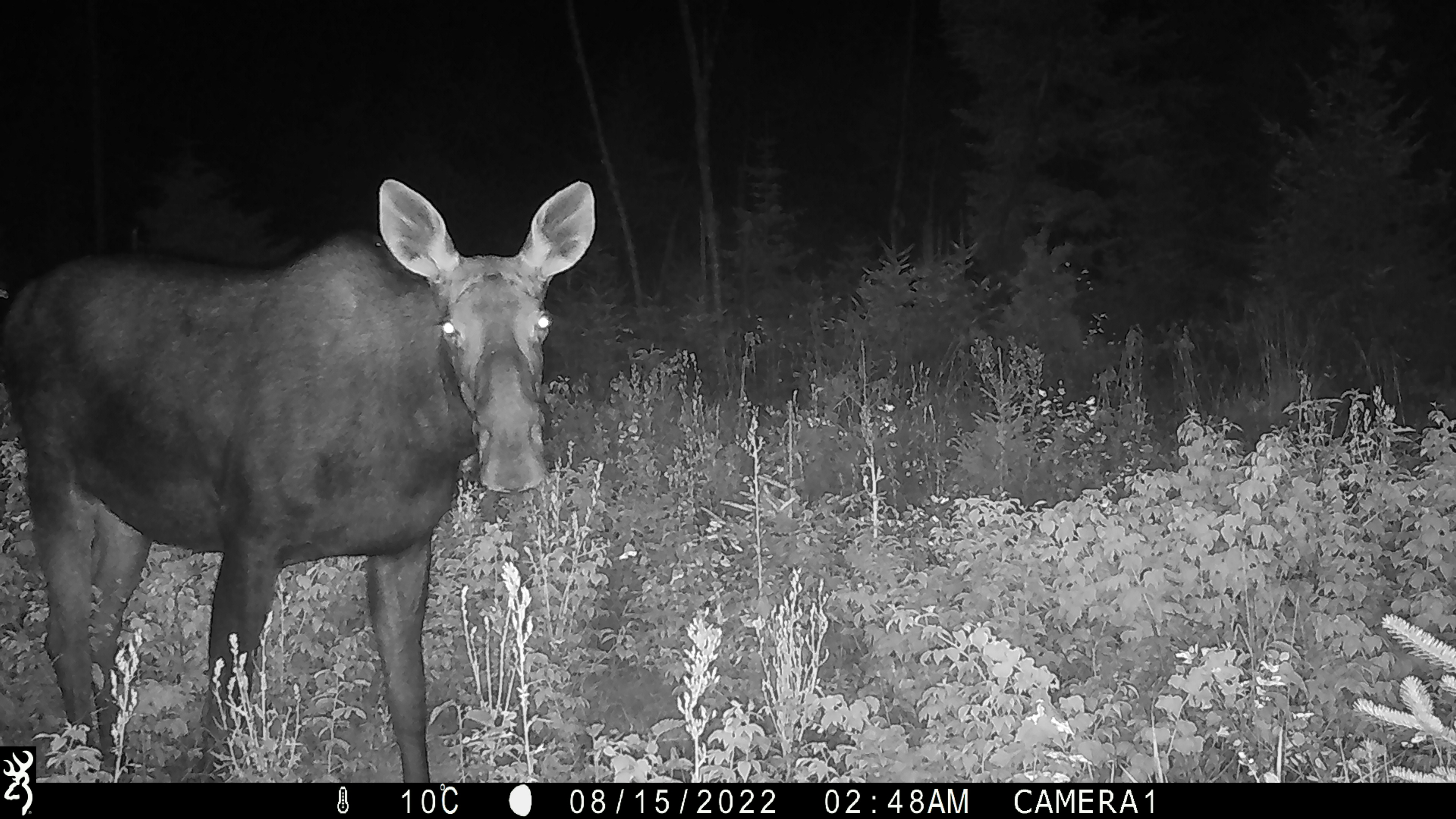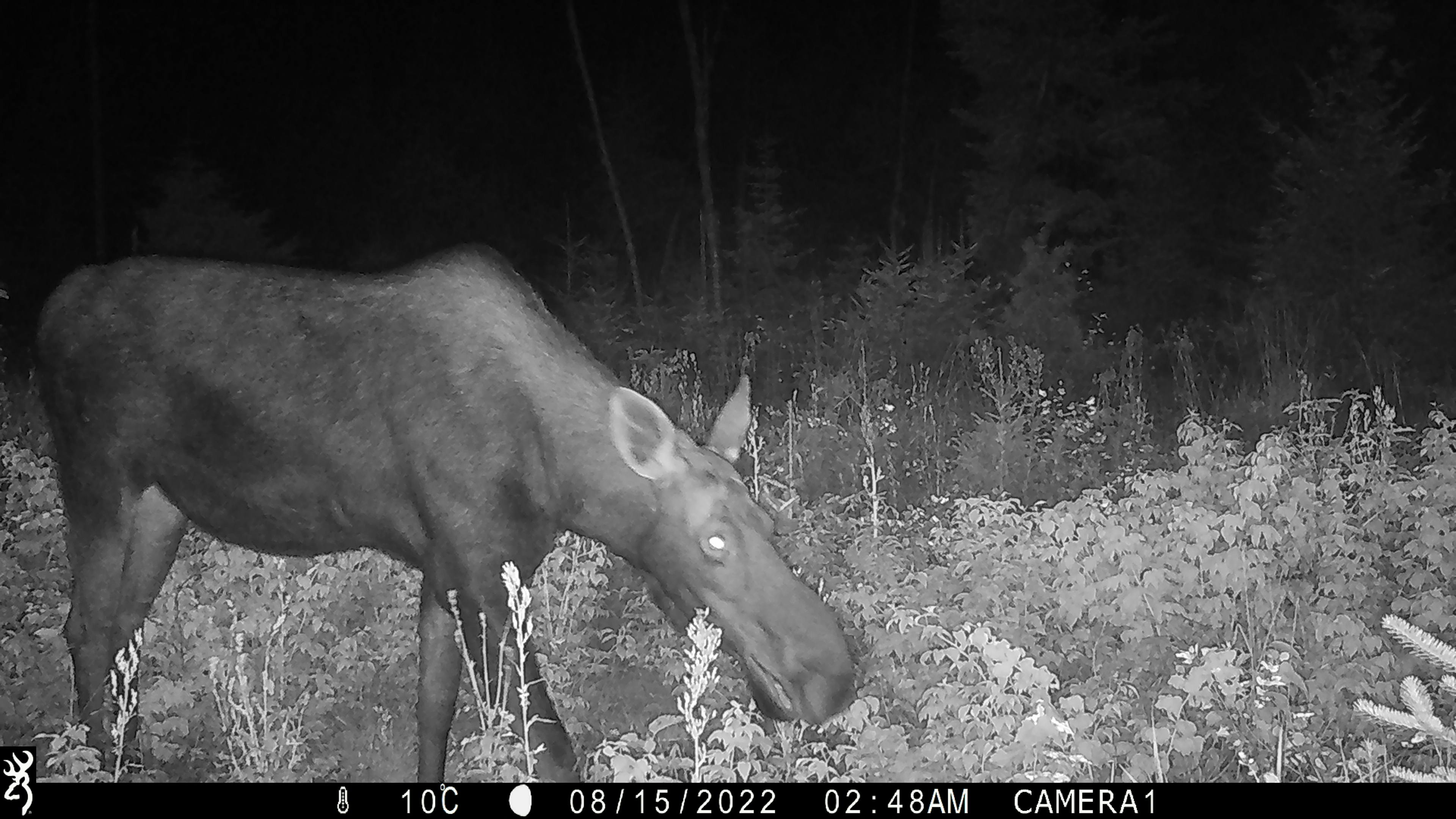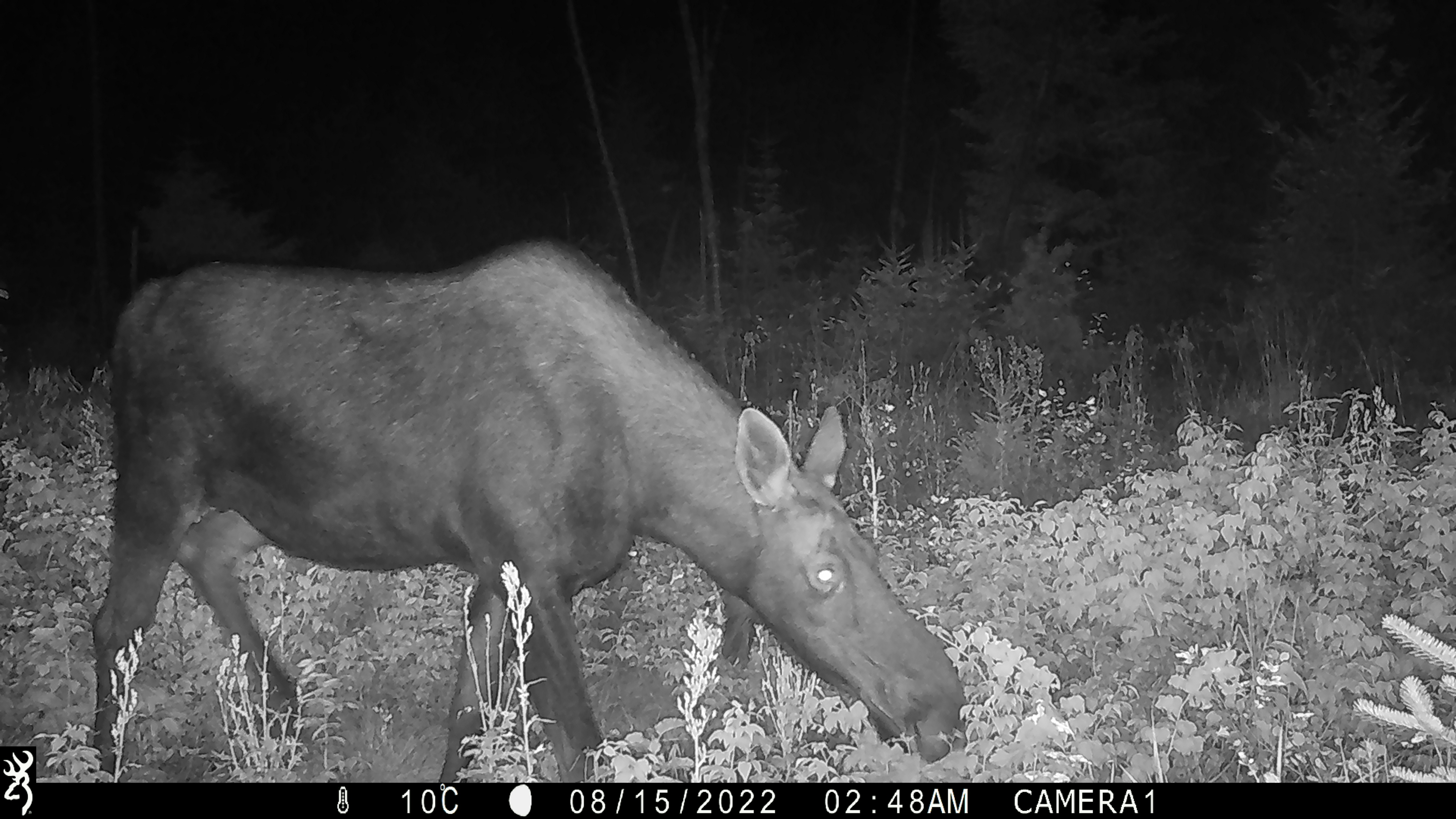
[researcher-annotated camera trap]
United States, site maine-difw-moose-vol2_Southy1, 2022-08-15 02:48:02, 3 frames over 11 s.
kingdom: Animalia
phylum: Chordata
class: Mammalia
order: Artiodactyla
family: Cervidae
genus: Alces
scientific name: Alces alces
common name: moose